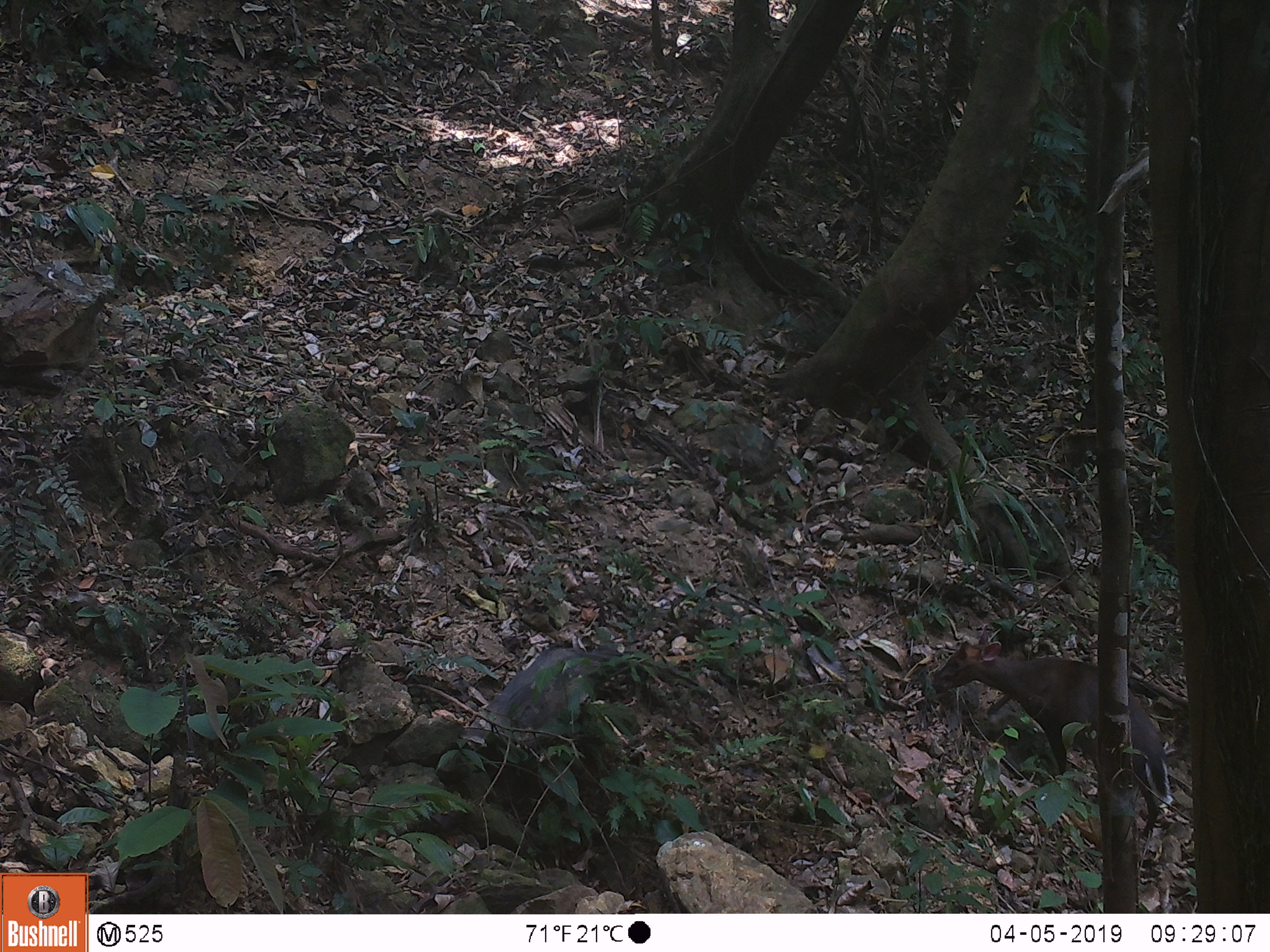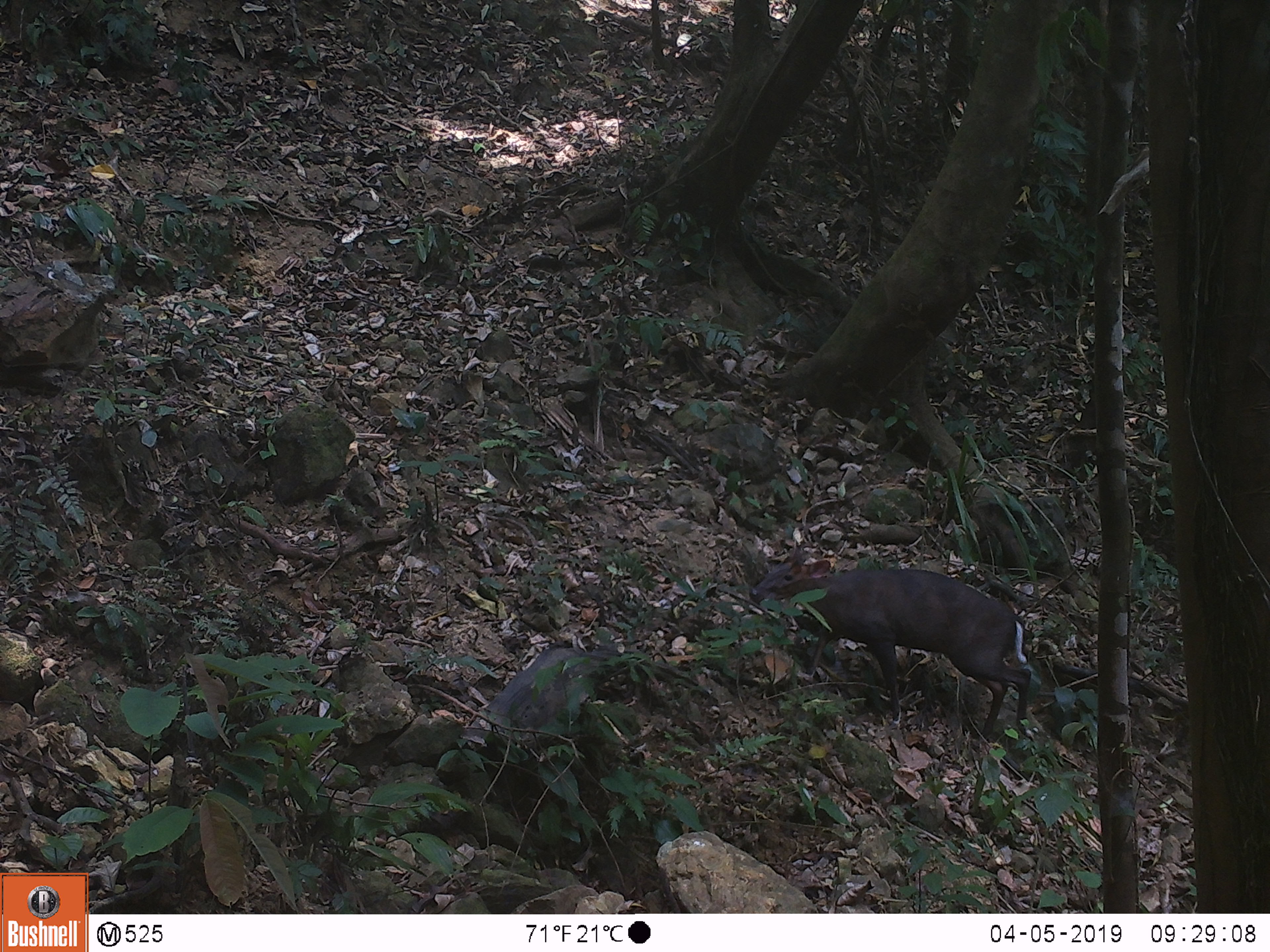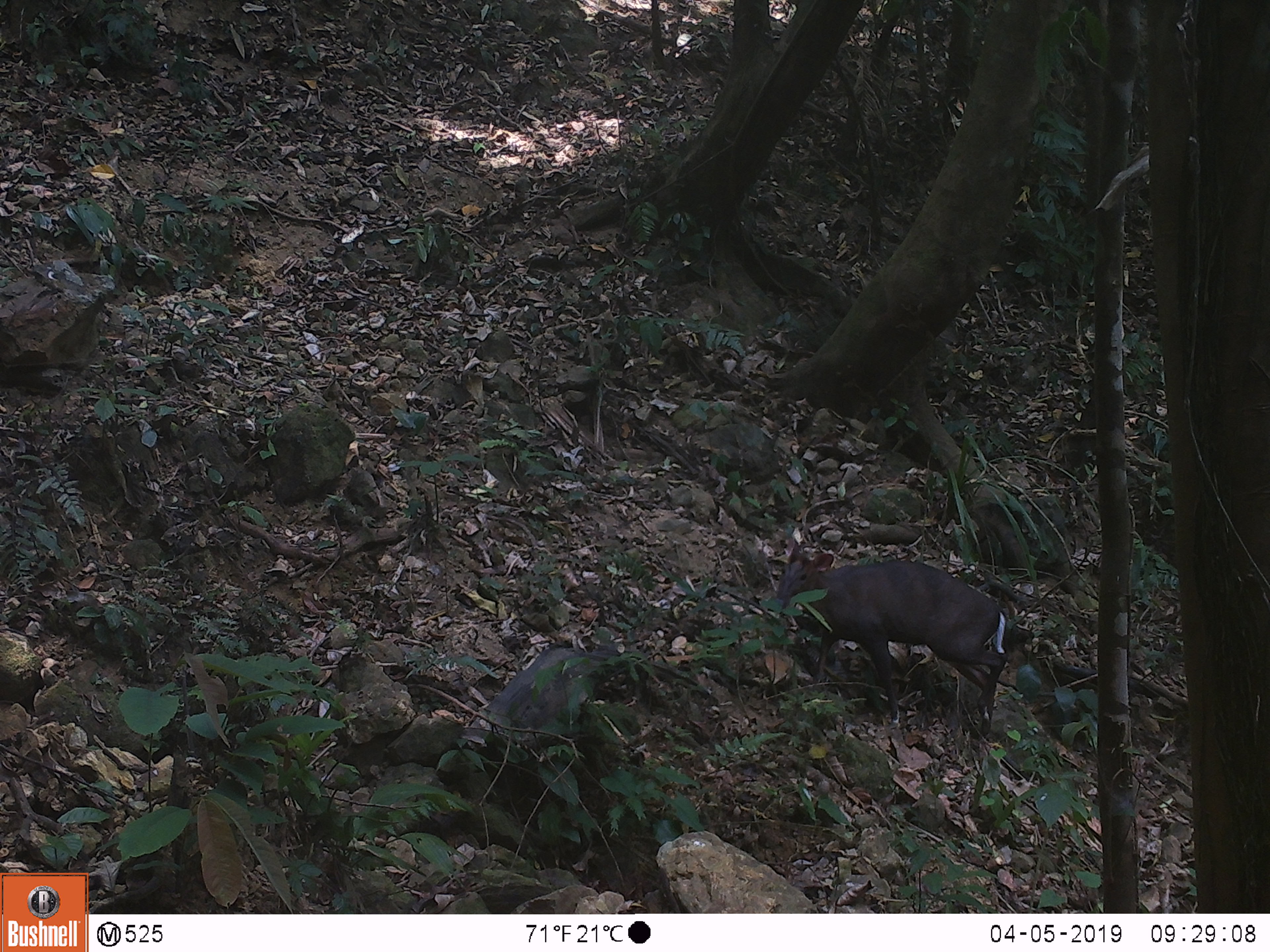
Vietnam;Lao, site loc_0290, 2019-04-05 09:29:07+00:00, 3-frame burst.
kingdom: Animalia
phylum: Chordata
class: Mammalia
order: Artiodactyla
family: Cervidae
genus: Muntiacus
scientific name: Muntiacus rooseveltorum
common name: roosevelt's muntjac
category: roosevelts muntjac group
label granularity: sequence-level